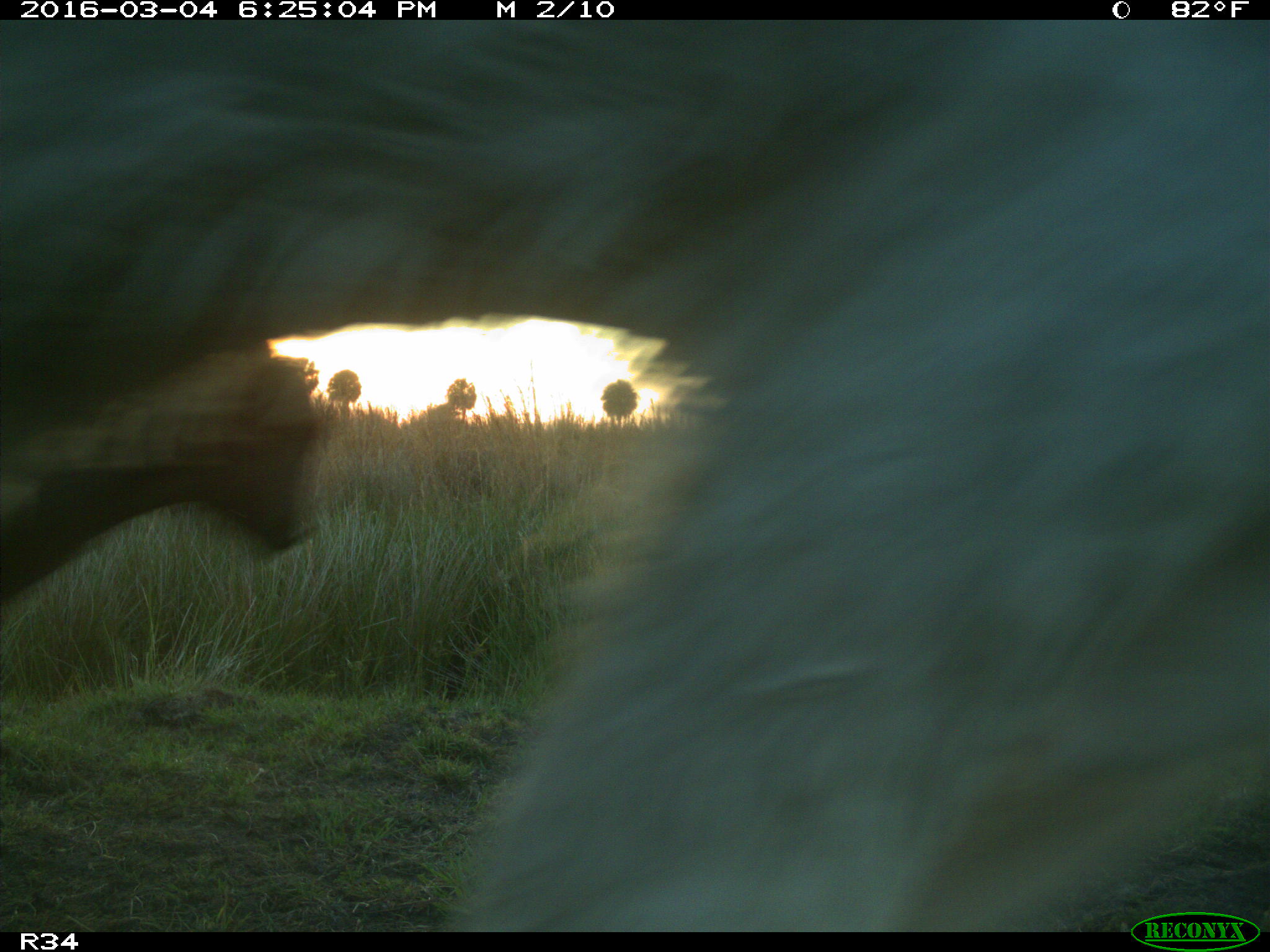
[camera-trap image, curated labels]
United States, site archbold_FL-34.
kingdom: Animalia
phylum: Chordata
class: Mammalia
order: Artiodactyla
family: Bovidae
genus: Bos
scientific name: Bos taurus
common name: domestic cow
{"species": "Bos taurus (domestic cow)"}